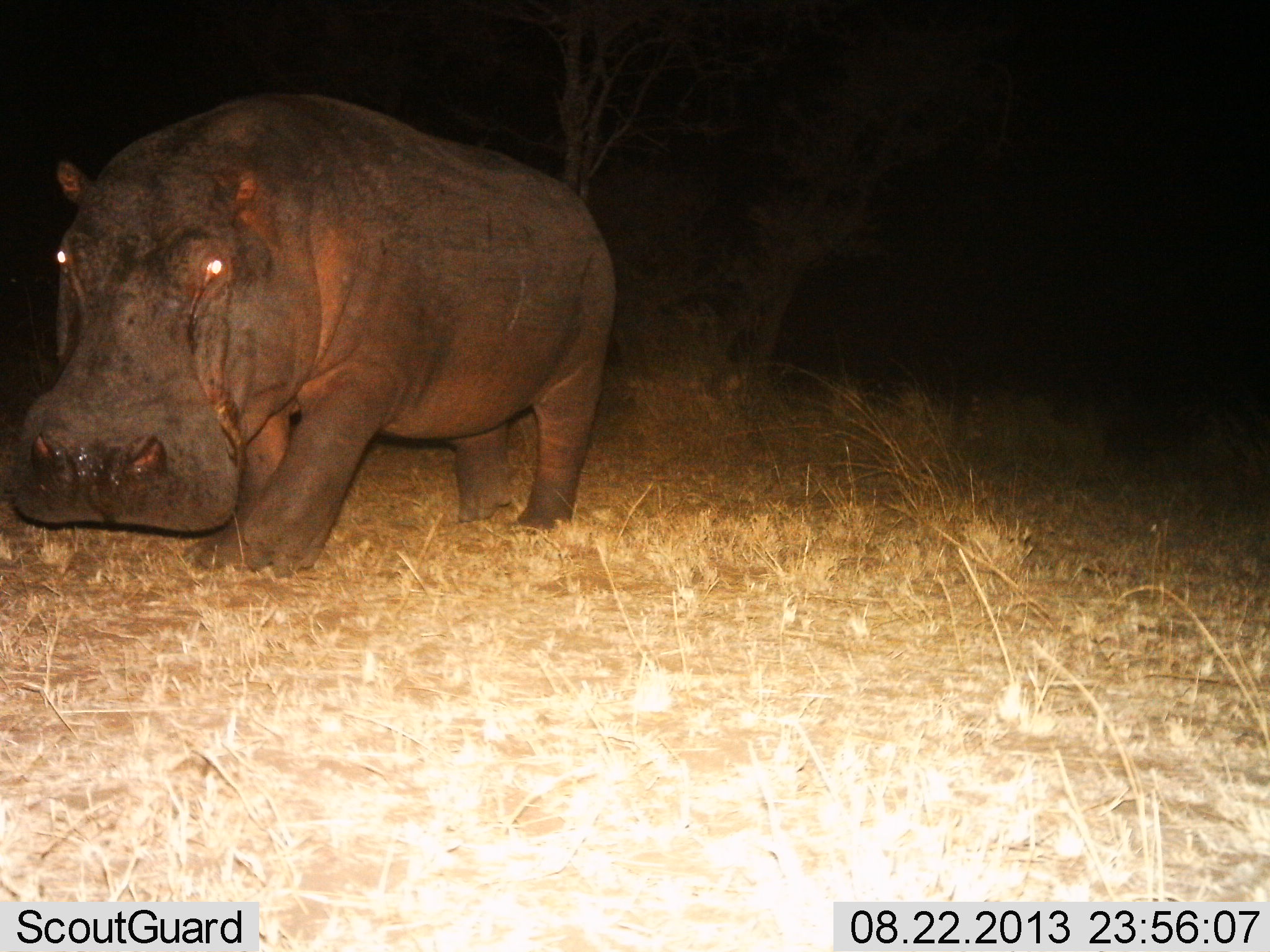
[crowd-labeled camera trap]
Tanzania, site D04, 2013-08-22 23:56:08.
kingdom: Animalia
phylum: Chordata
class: Mammalia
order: Artiodactyla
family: Hippopotamidae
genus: Hippopotamus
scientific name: Hippopotamus amphibius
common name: hippopotamus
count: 1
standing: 80%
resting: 0%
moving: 20%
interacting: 0%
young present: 0%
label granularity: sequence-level